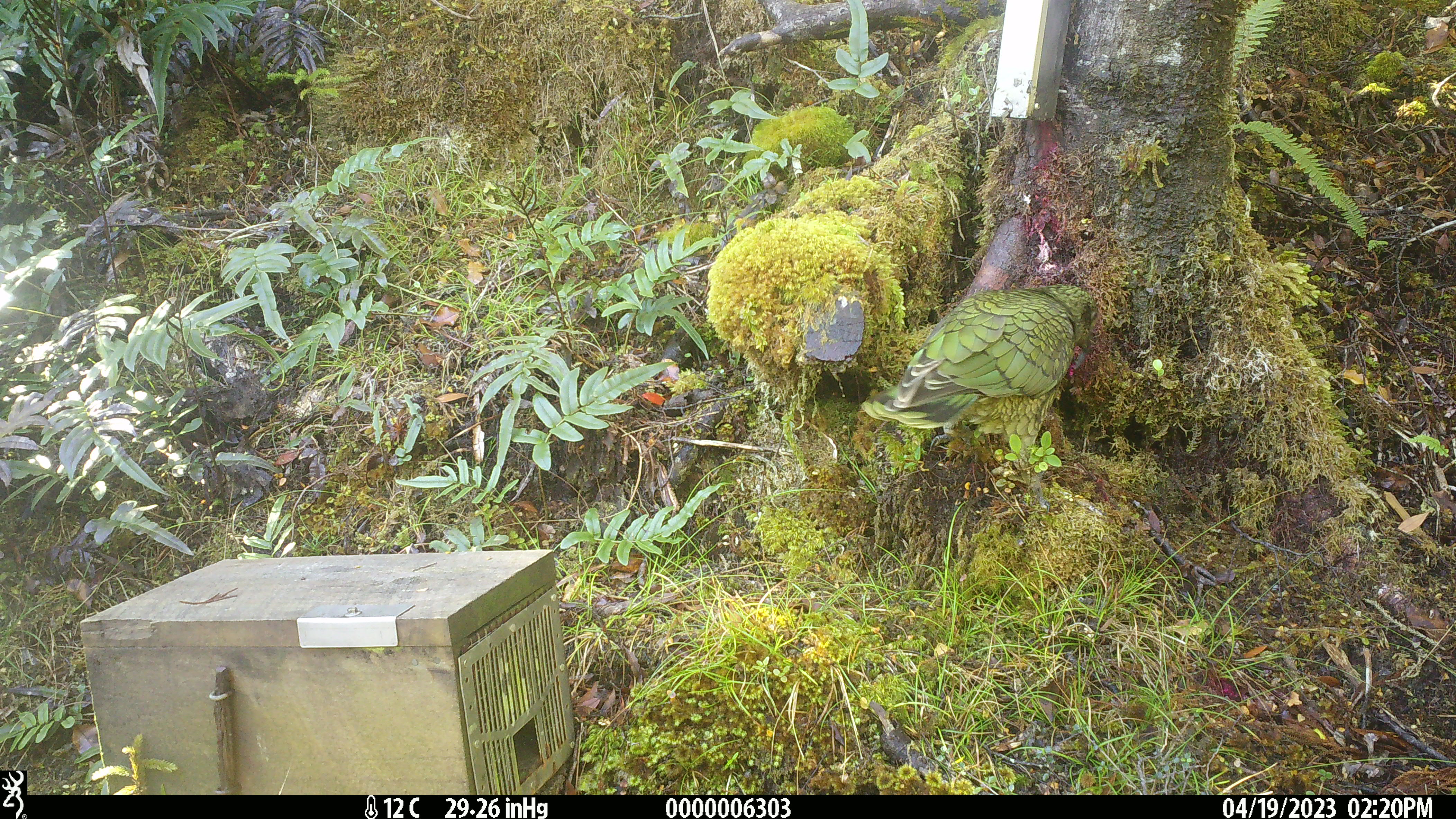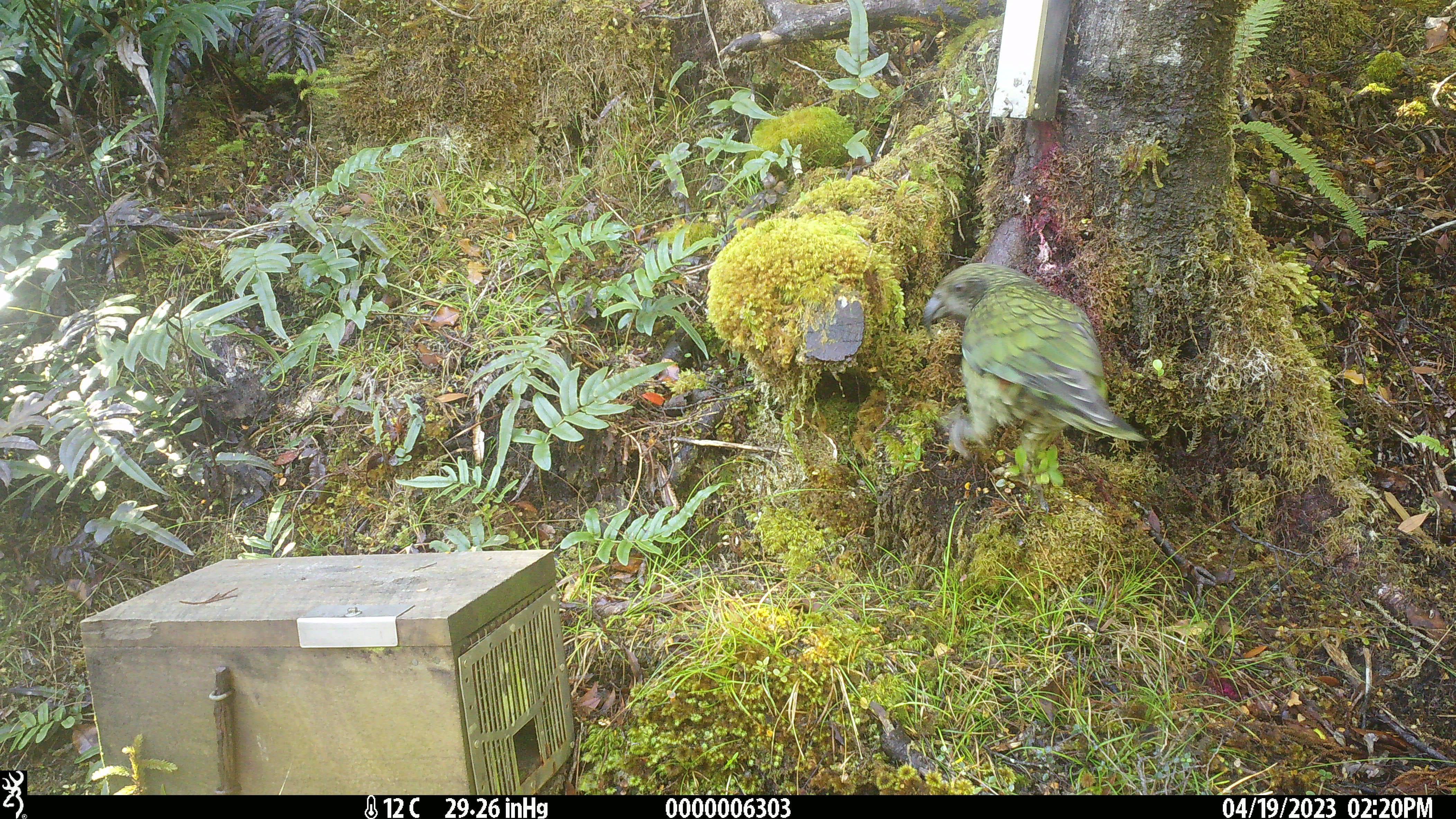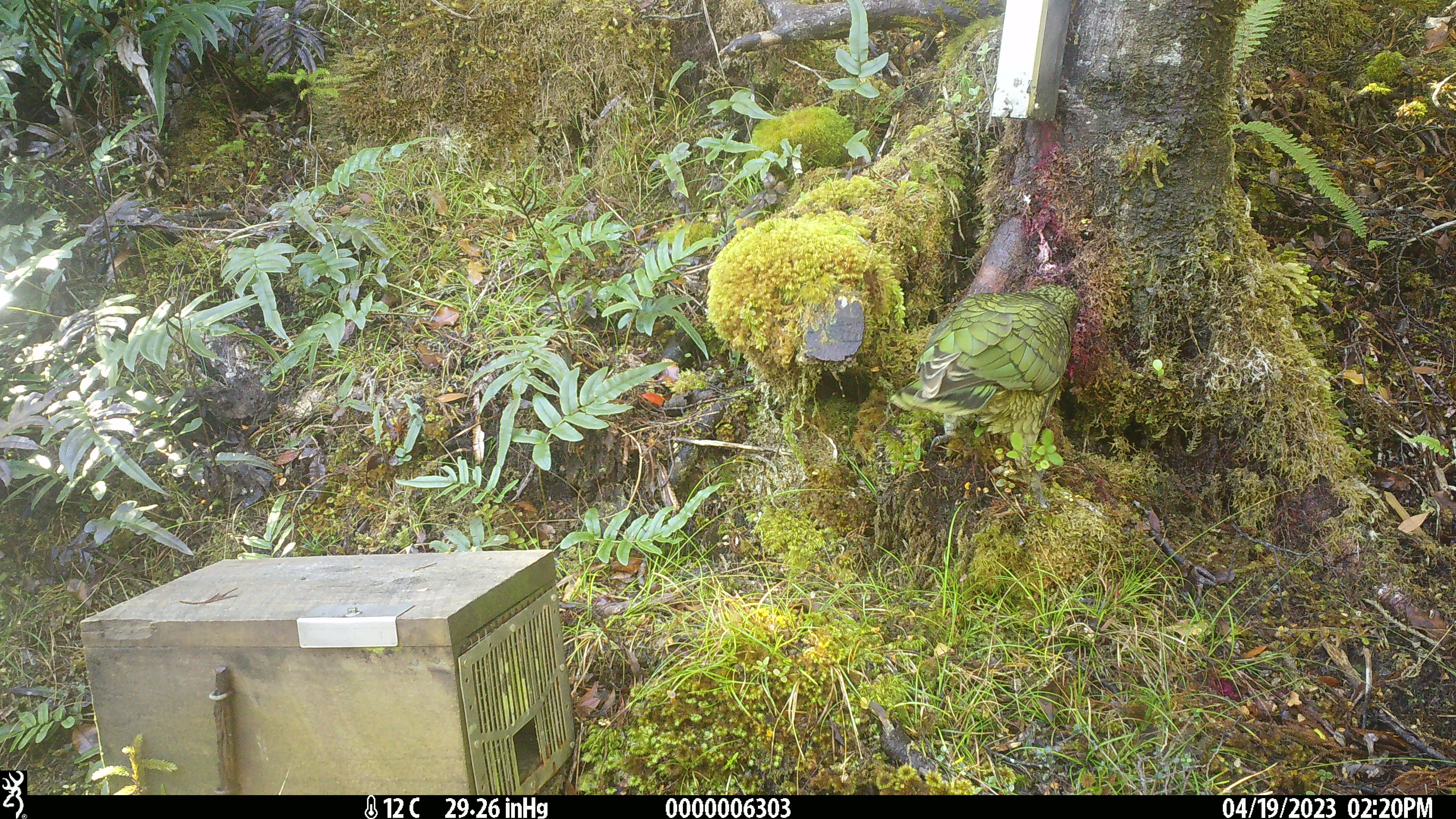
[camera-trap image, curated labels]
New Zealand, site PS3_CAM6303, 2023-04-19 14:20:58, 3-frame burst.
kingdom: Animalia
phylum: Chordata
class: Aves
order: Psittaciformes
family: Strigopidae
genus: Nestor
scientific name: Nestor notabilis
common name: kea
Kea (Nestor notabilis).